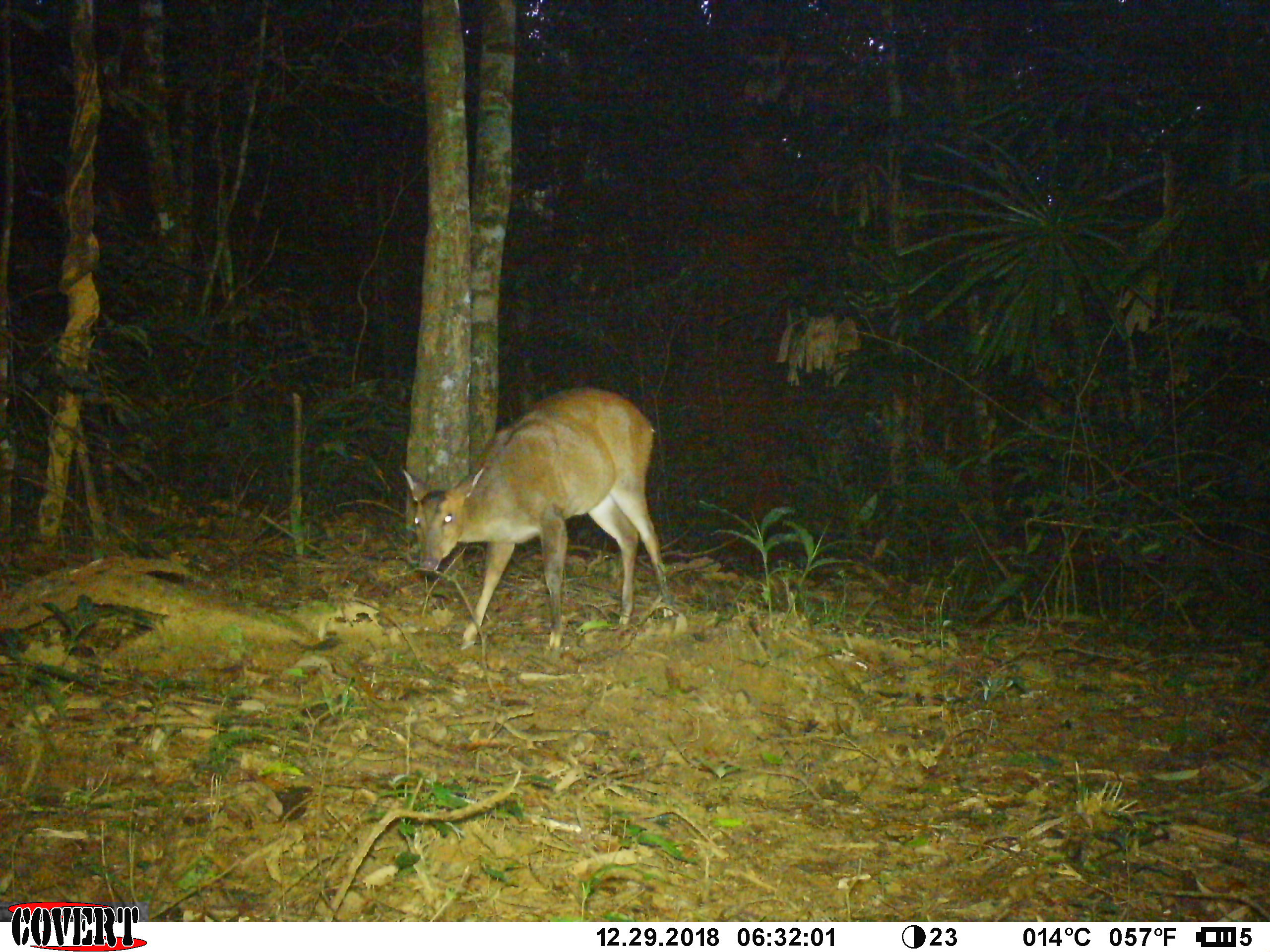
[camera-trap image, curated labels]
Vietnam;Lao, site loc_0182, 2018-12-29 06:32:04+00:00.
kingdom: Animalia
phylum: Chordata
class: Mammalia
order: Artiodactyla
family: Cervidae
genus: Muntiacus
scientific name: Muntiacus vuquangensis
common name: large-antlered muntjac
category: large antlered muntjac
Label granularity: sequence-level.